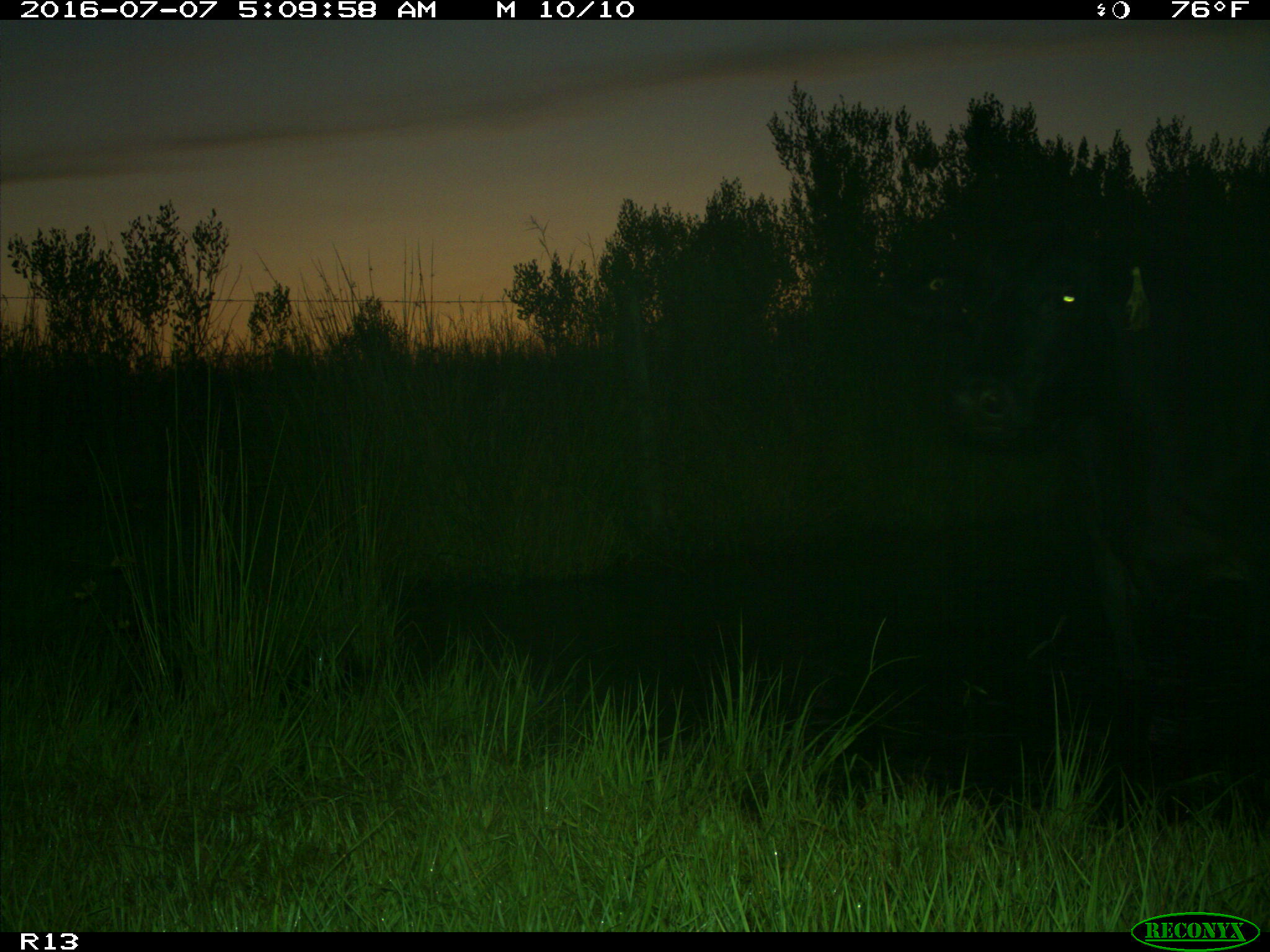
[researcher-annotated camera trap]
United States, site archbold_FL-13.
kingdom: Animalia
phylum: Chordata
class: Mammalia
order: Artiodactyla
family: Bovidae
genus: Bos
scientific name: Bos taurus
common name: domestic cow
Bos taurus (domestic cow).